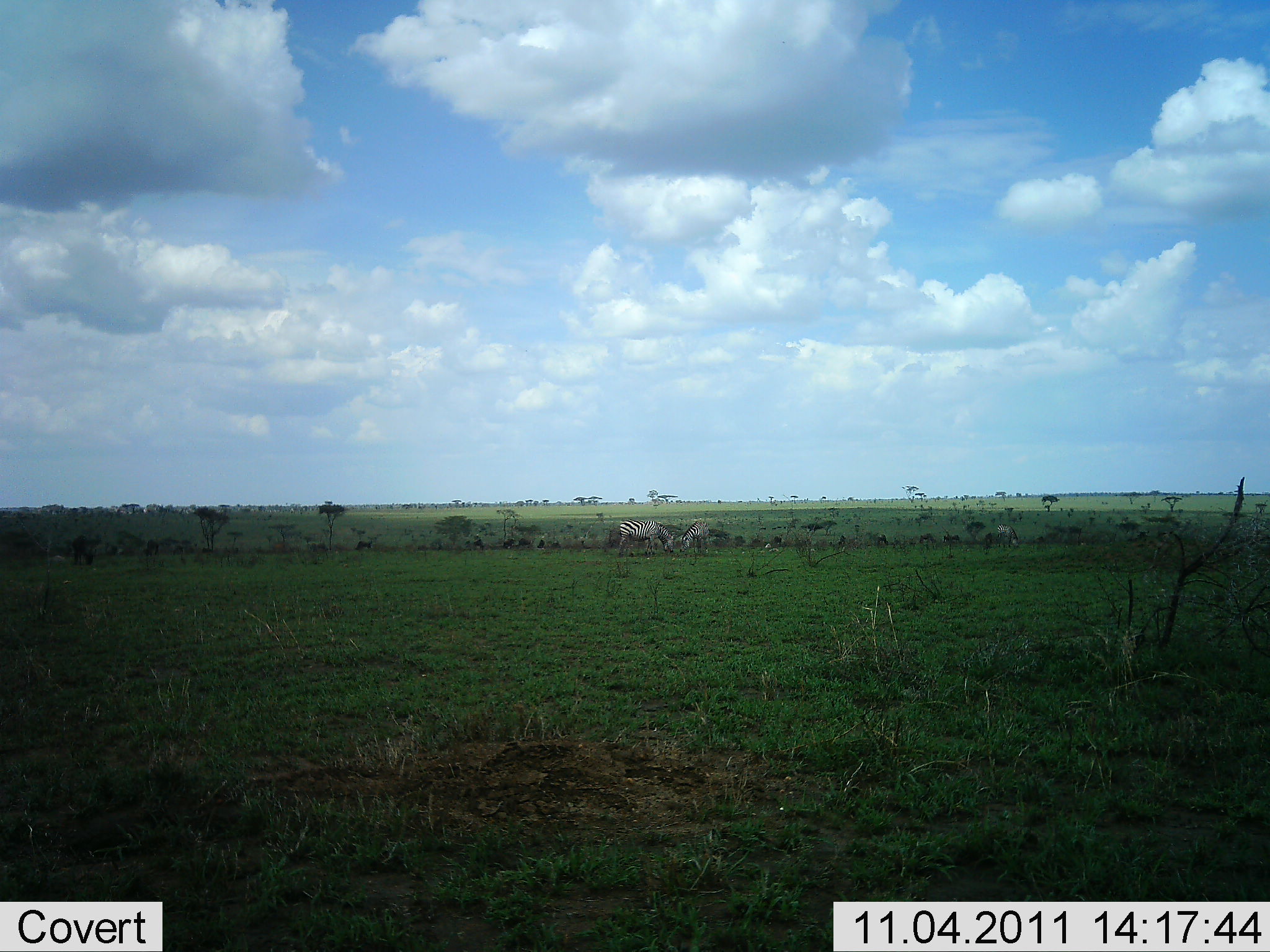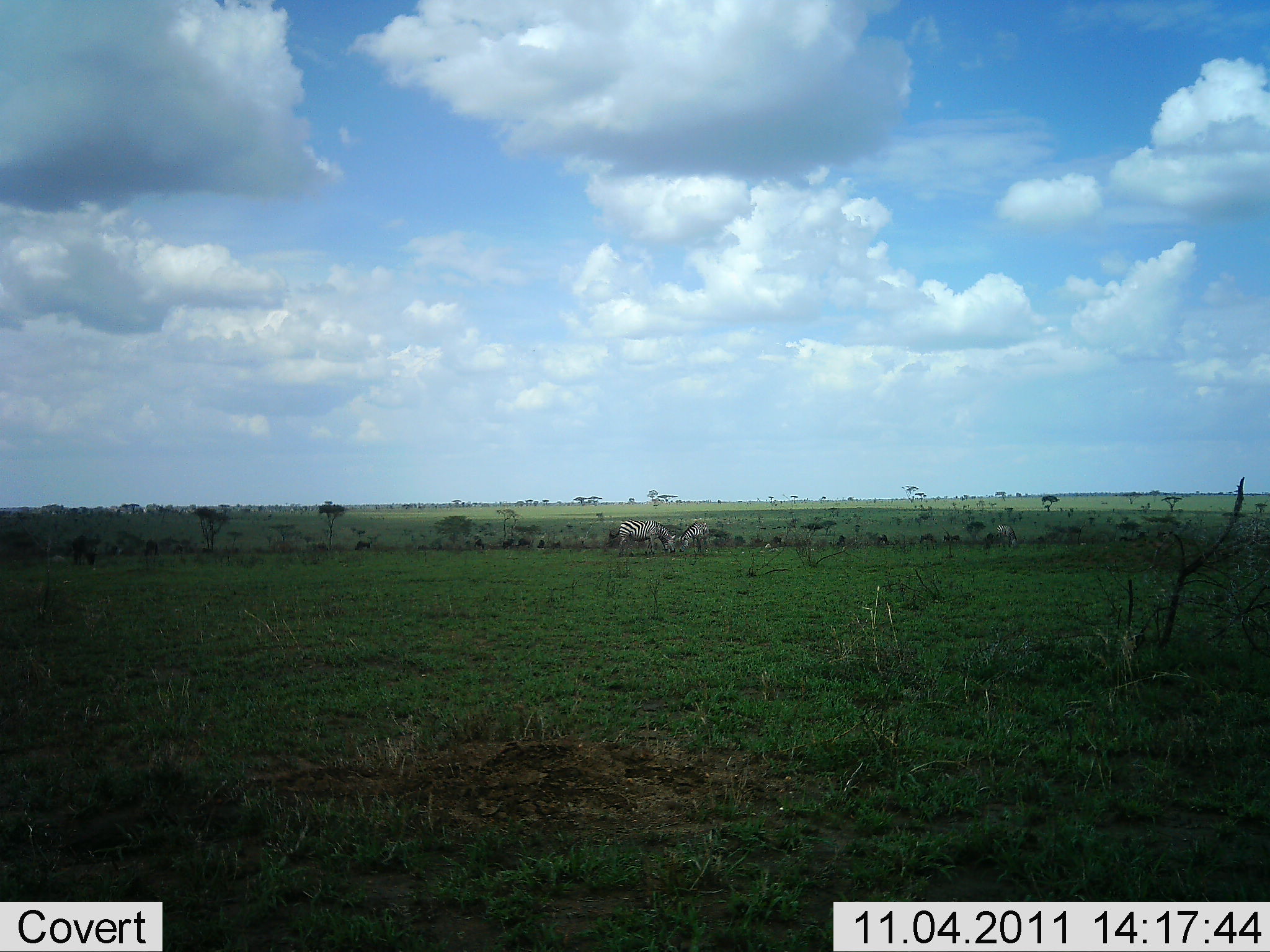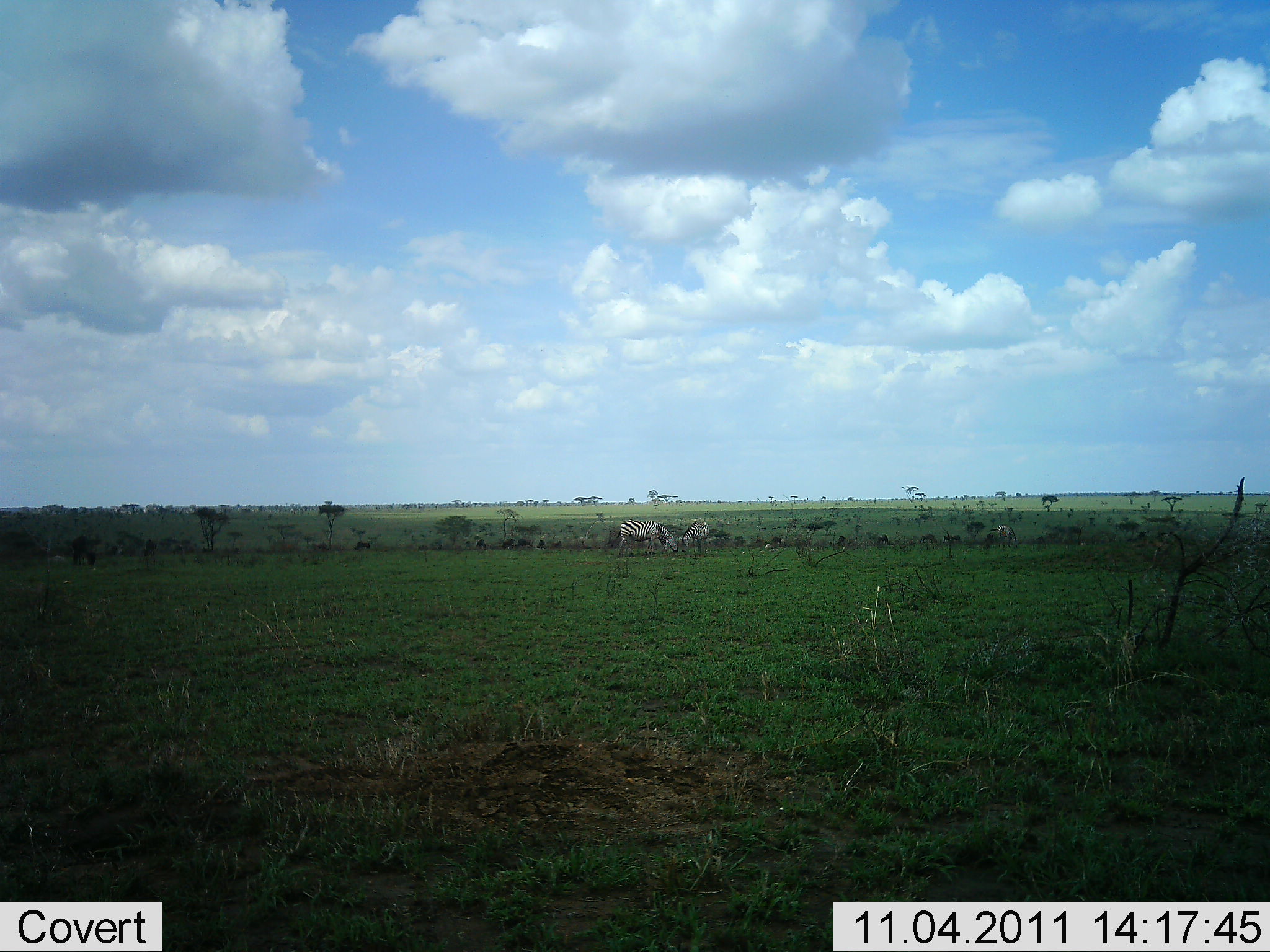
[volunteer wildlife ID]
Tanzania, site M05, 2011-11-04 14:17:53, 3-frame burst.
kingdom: Animalia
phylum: Chordata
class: Mammalia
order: Perissodactyla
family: Equidae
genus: Equus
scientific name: Equus quagga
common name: plains zebra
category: zebra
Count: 2.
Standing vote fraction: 23%.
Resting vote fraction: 0%.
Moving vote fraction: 8%.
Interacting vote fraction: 0%.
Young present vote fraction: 0%.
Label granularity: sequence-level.